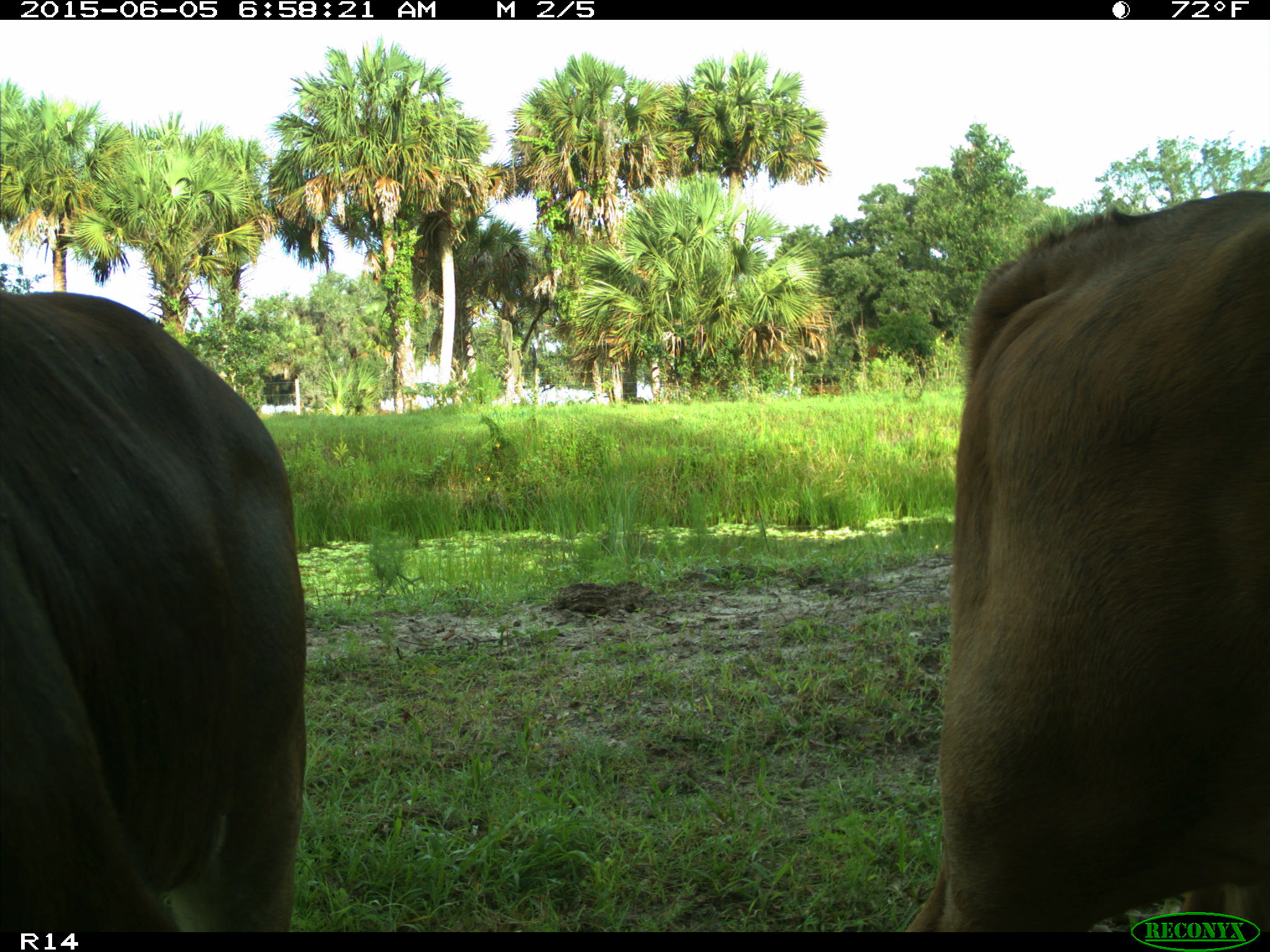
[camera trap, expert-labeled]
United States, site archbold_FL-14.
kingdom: Animalia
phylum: Chordata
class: Mammalia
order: Artiodactyla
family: Bovidae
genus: Bos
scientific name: Bos taurus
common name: domestic cow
Bos taurus (domestic cow).